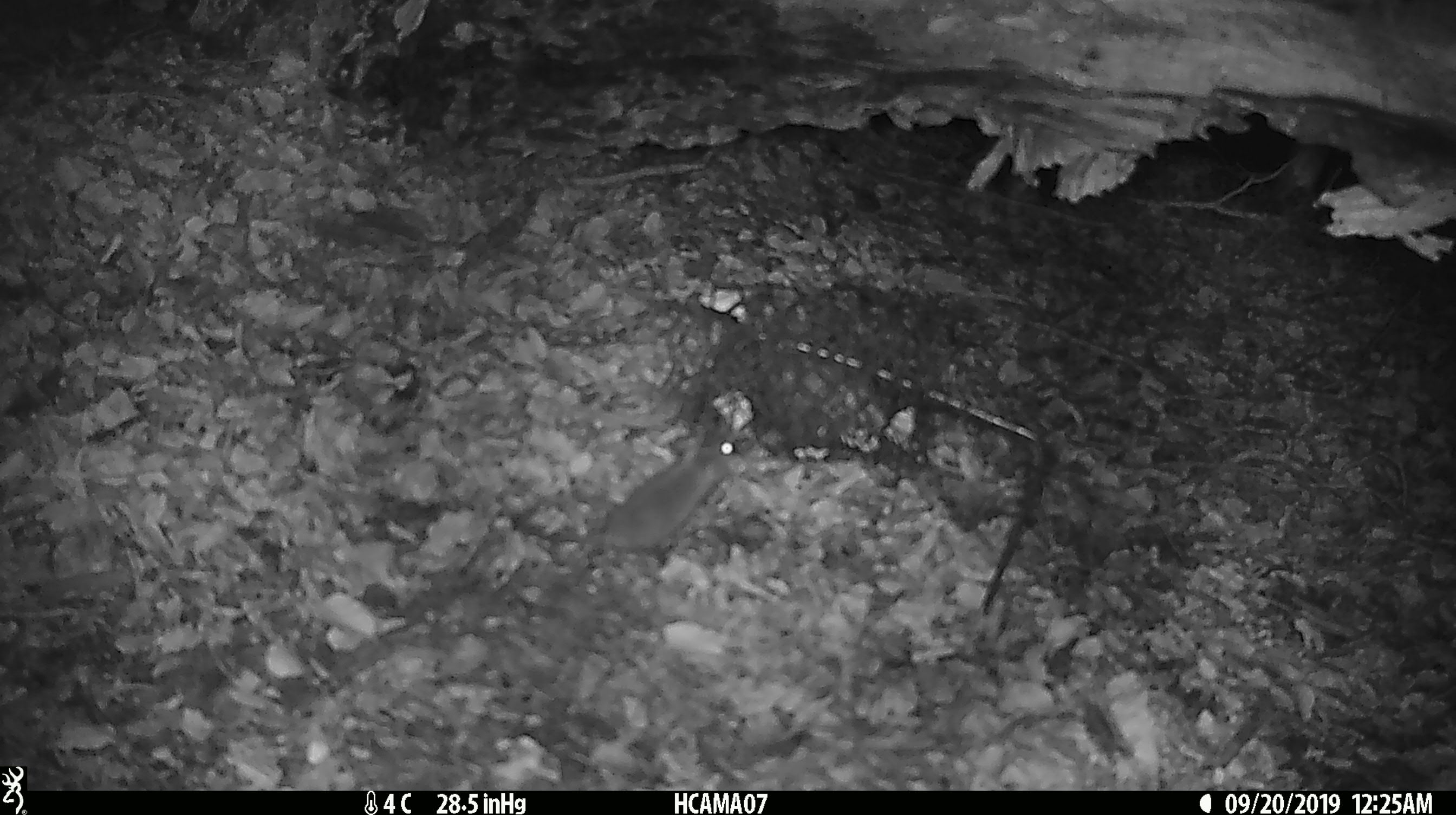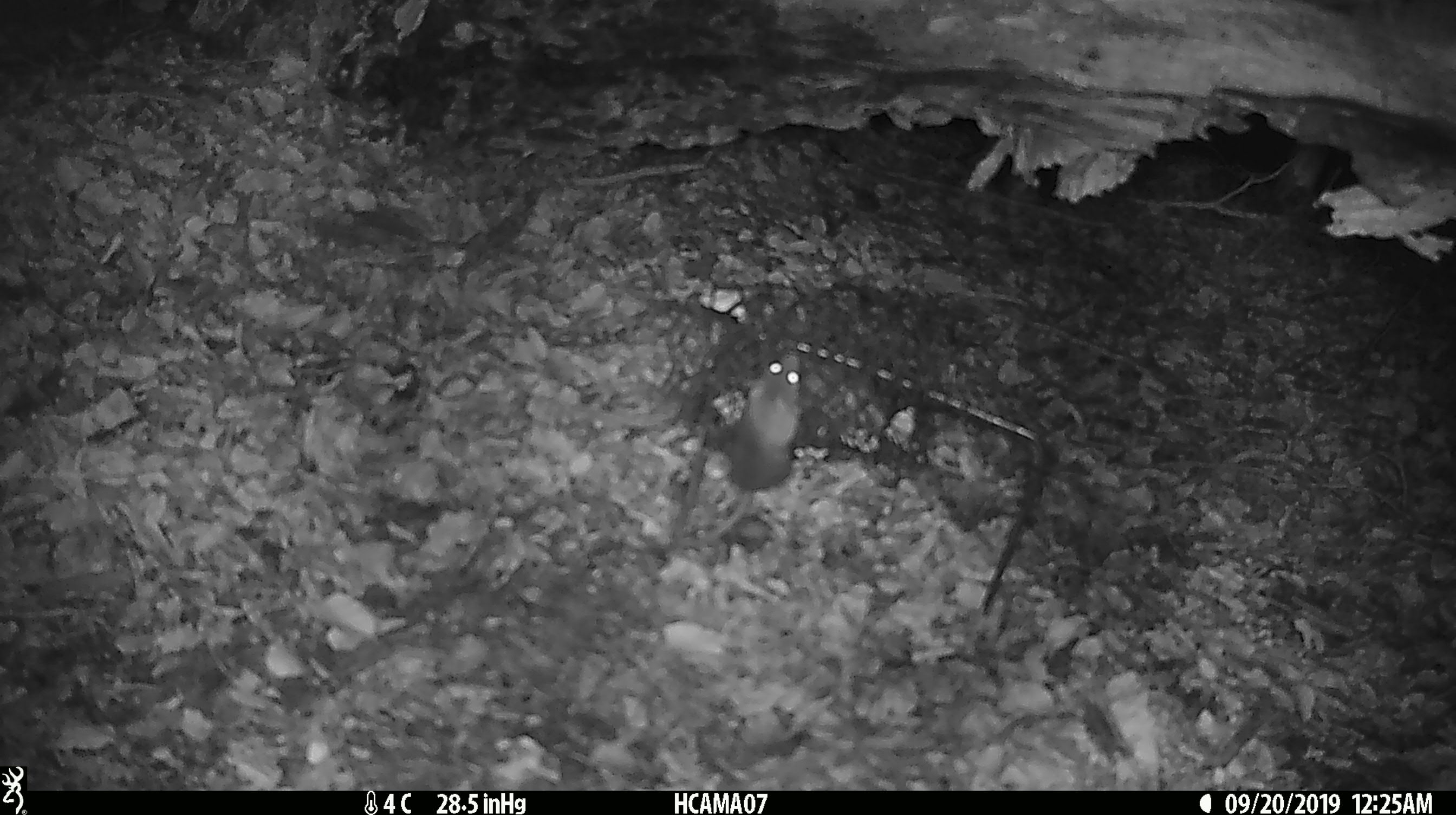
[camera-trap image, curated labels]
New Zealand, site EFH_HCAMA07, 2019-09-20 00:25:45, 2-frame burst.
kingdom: Animalia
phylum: Chordata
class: Mammalia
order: Rodentia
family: Muridae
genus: Mus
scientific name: Mus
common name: mouse